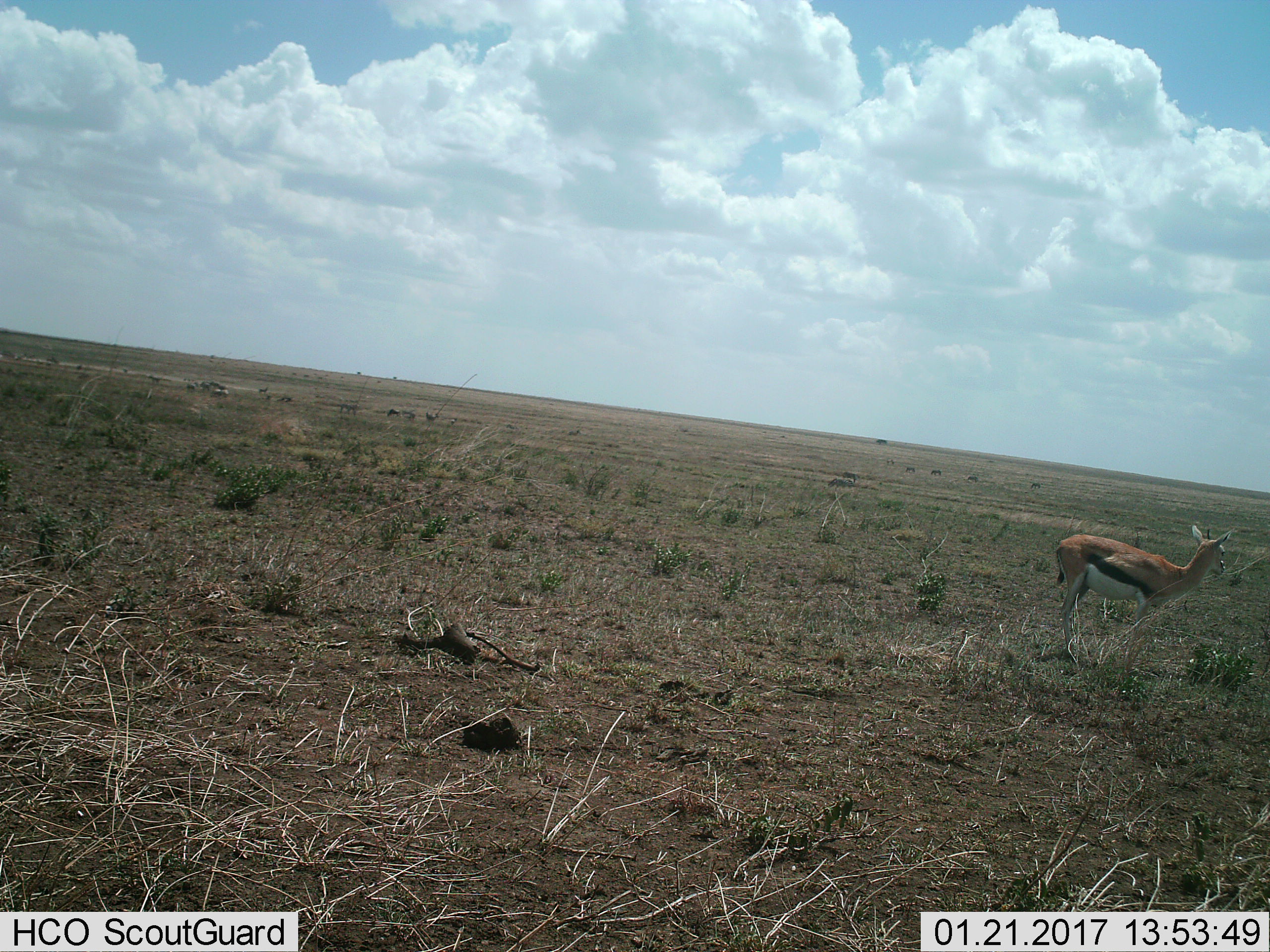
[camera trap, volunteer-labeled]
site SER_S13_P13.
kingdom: Animalia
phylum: Chordata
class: Mammalia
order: Artiodactyla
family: Bovidae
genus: Eudorcas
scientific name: Eudorcas thomsonii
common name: thomson's gazelle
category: gazellethomsons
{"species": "gazellethomsons (thomson's gazelle) (Eudorcas thomsonii)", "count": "1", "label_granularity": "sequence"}